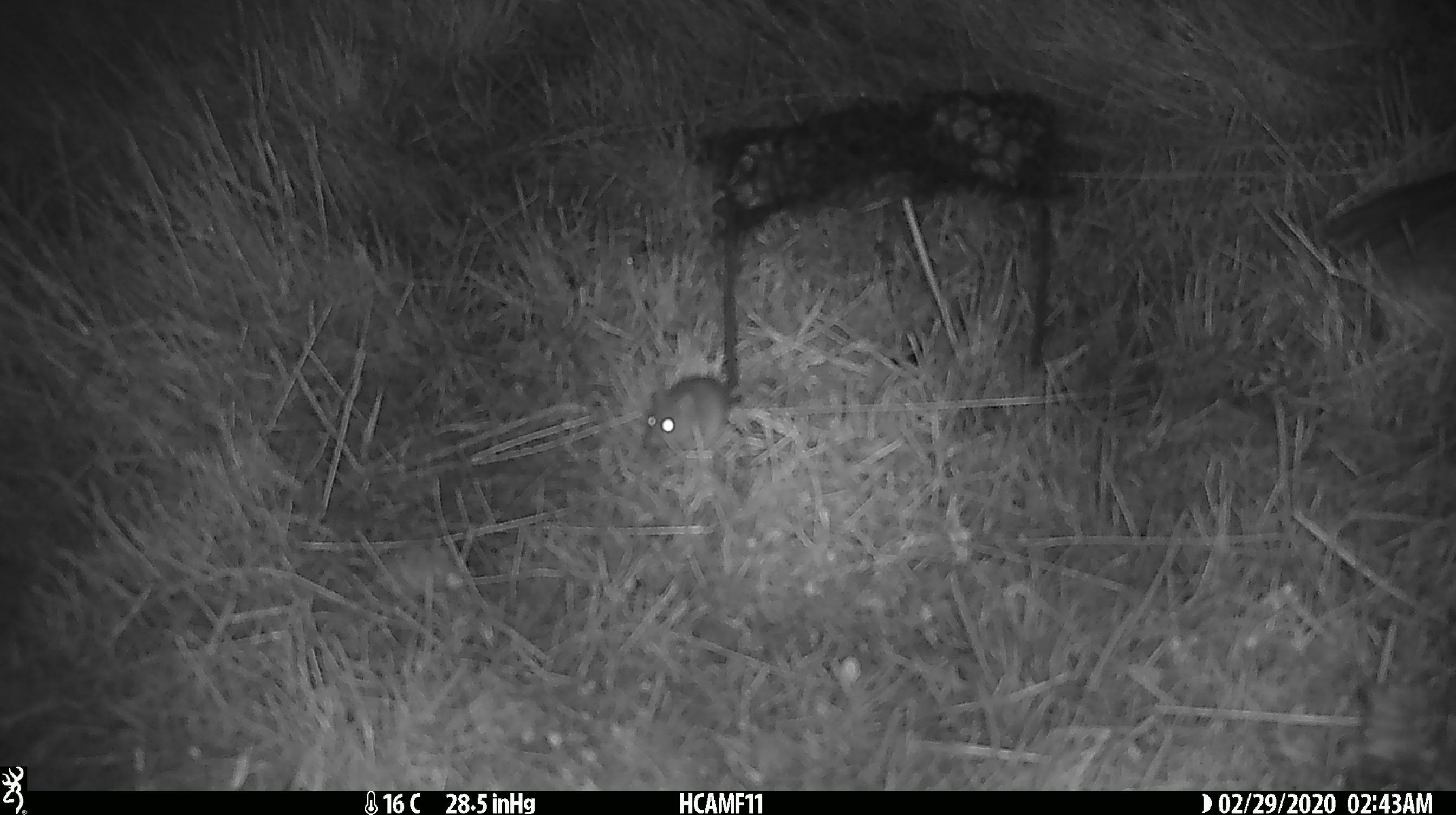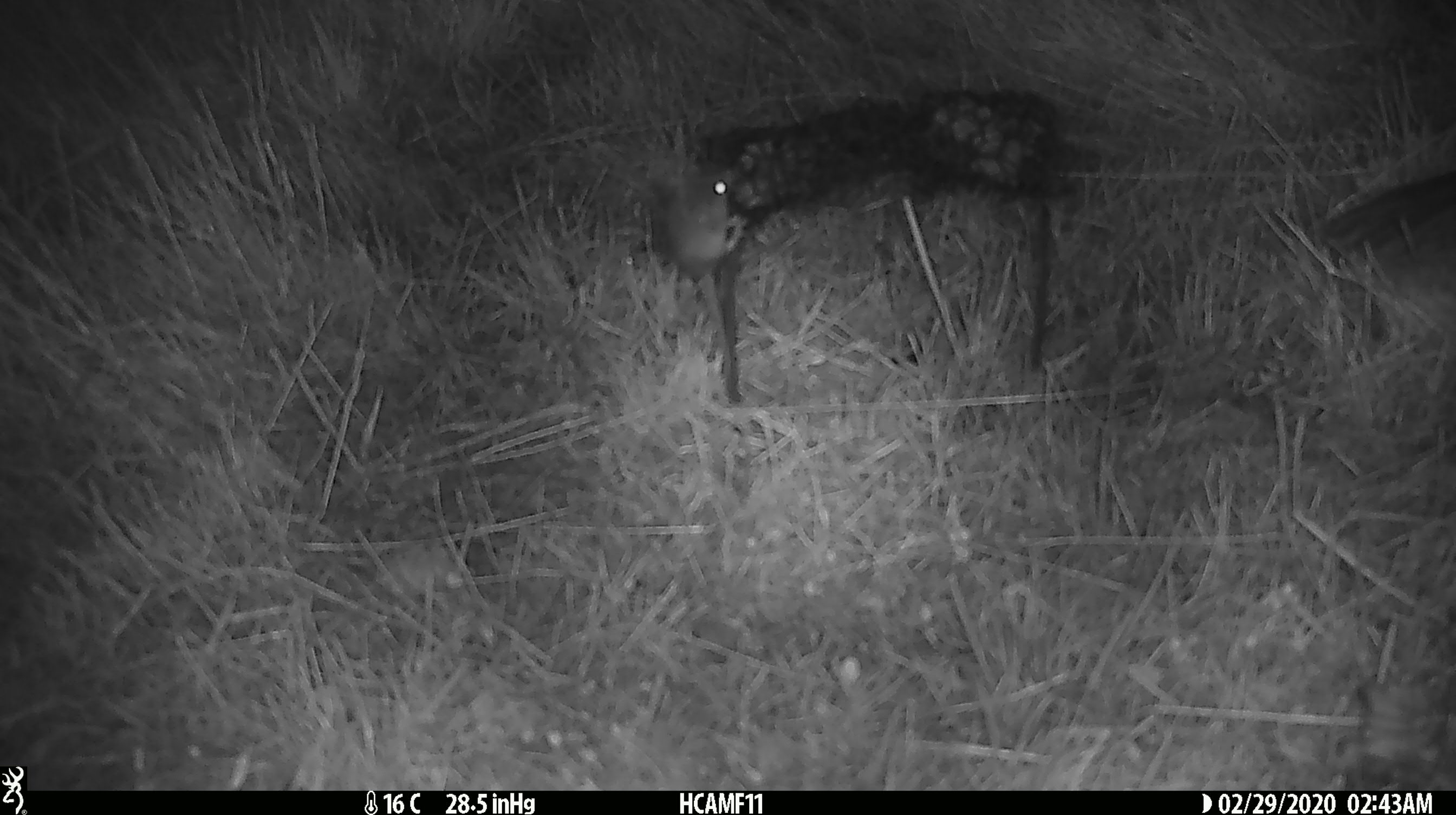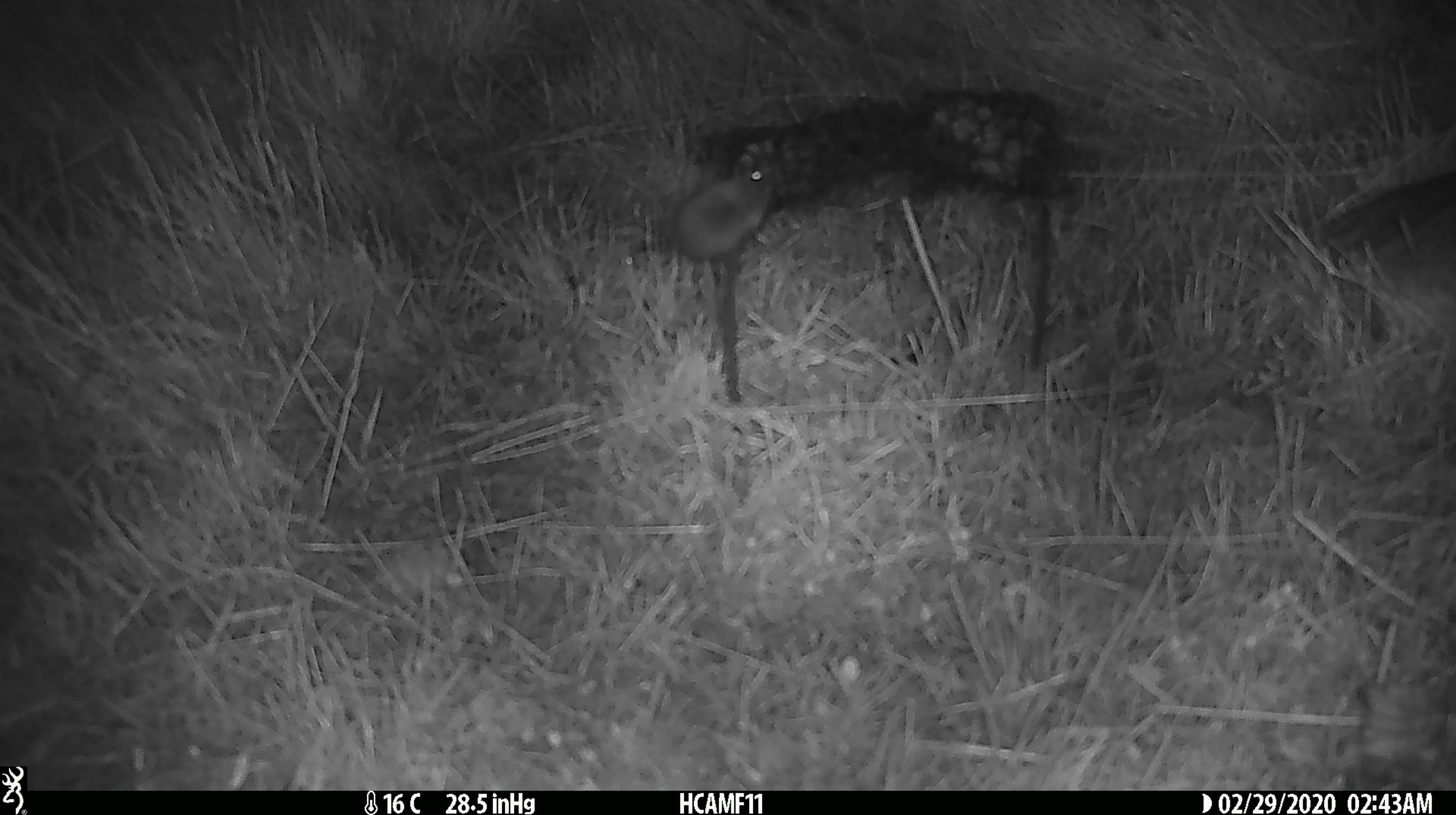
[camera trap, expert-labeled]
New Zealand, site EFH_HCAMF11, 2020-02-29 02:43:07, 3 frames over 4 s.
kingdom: Animalia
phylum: Chordata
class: Mammalia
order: Rodentia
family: Muridae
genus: Mus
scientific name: Mus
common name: mouse